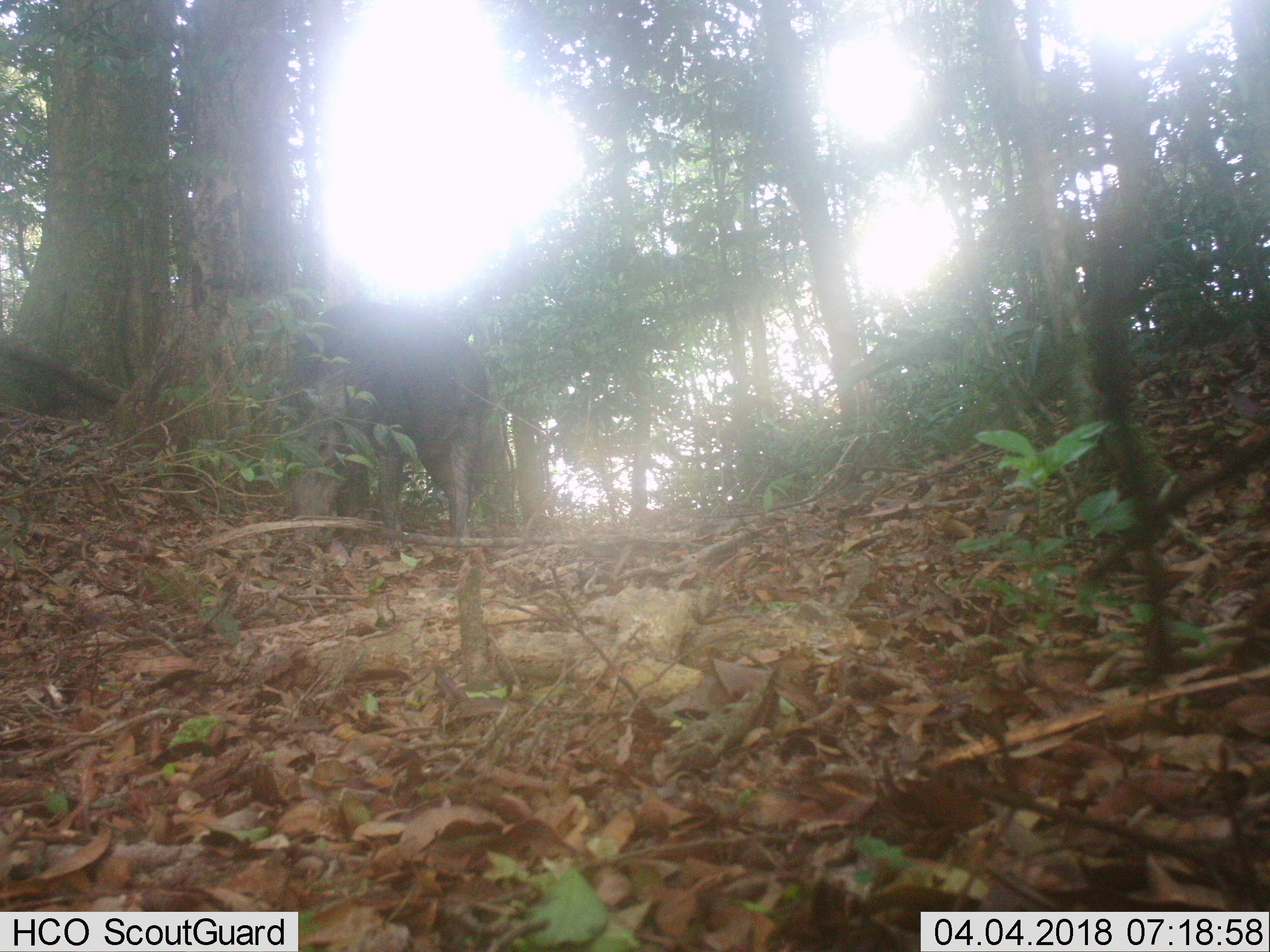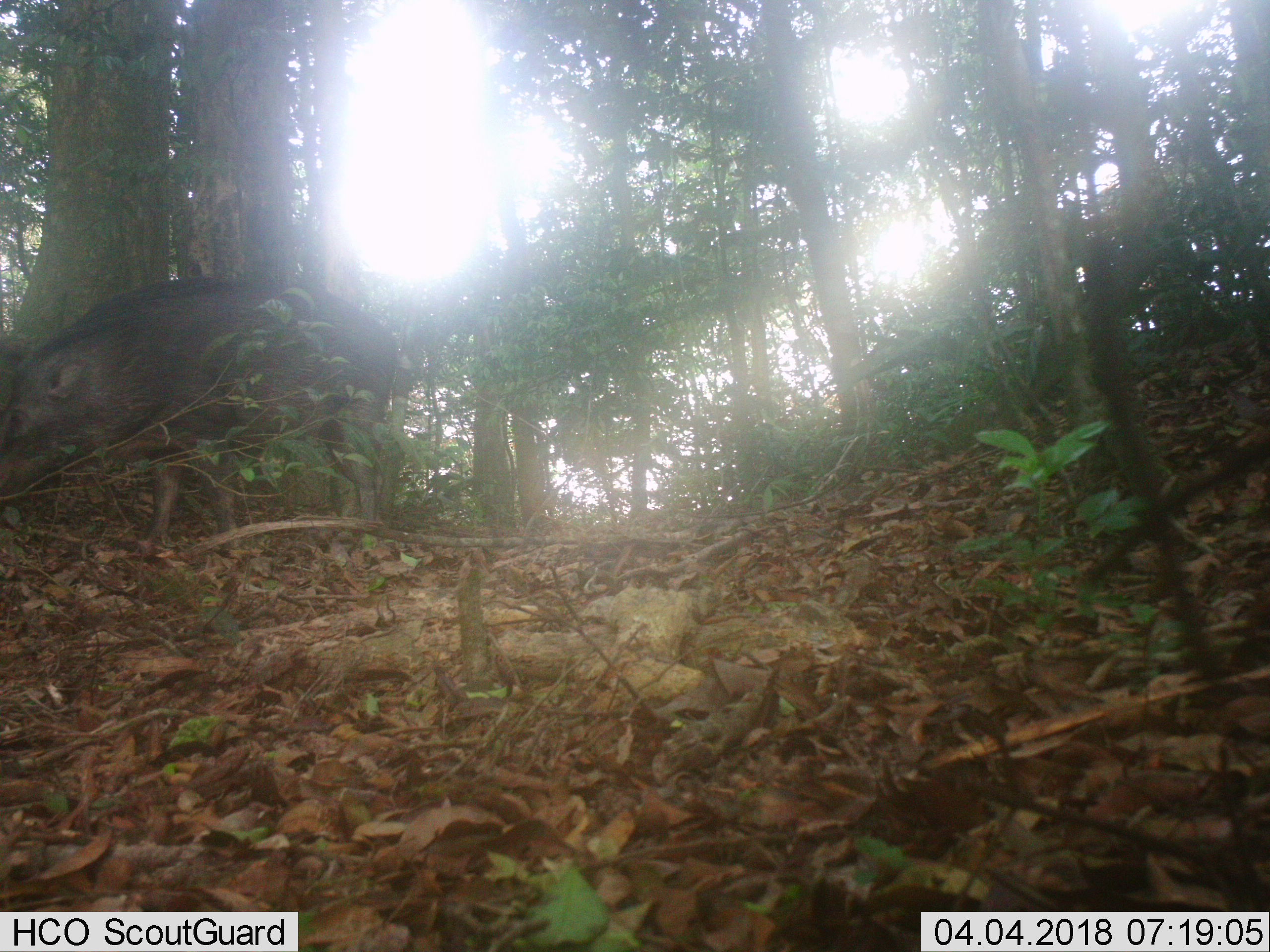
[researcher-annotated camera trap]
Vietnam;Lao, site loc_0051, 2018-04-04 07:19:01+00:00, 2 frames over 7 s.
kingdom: Animalia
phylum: Chordata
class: Mammalia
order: Artiodactyla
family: Suidae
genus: Sus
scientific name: Sus scrofa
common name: eurasian wild pig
Eurasian wild pig (Sus scrofa). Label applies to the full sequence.